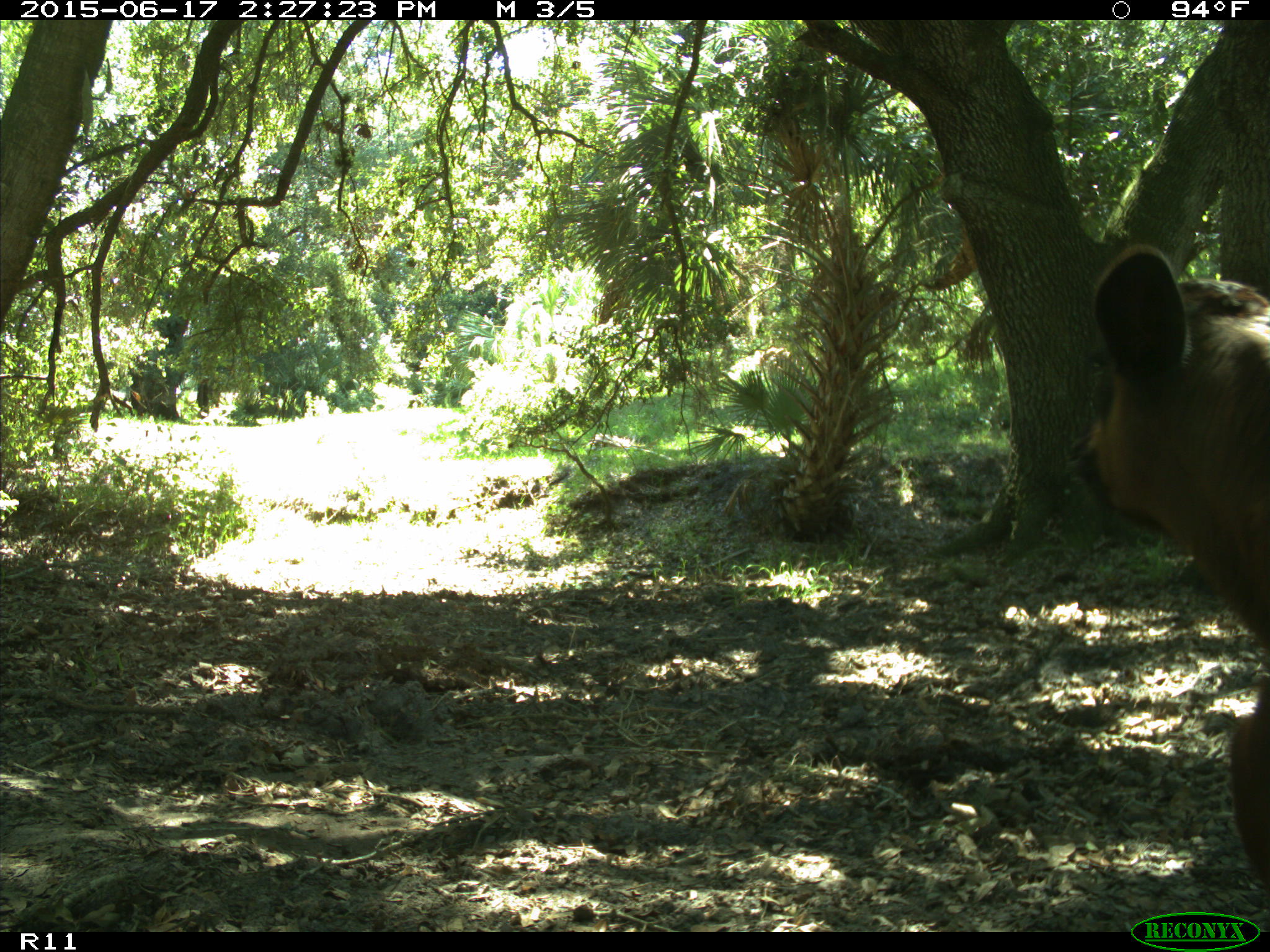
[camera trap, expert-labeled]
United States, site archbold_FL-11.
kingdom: Animalia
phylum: Chordata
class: Mammalia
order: Artiodactyla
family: Bovidae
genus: Bos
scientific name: Bos taurus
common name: domestic cow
Bos taurus (domestic cow).